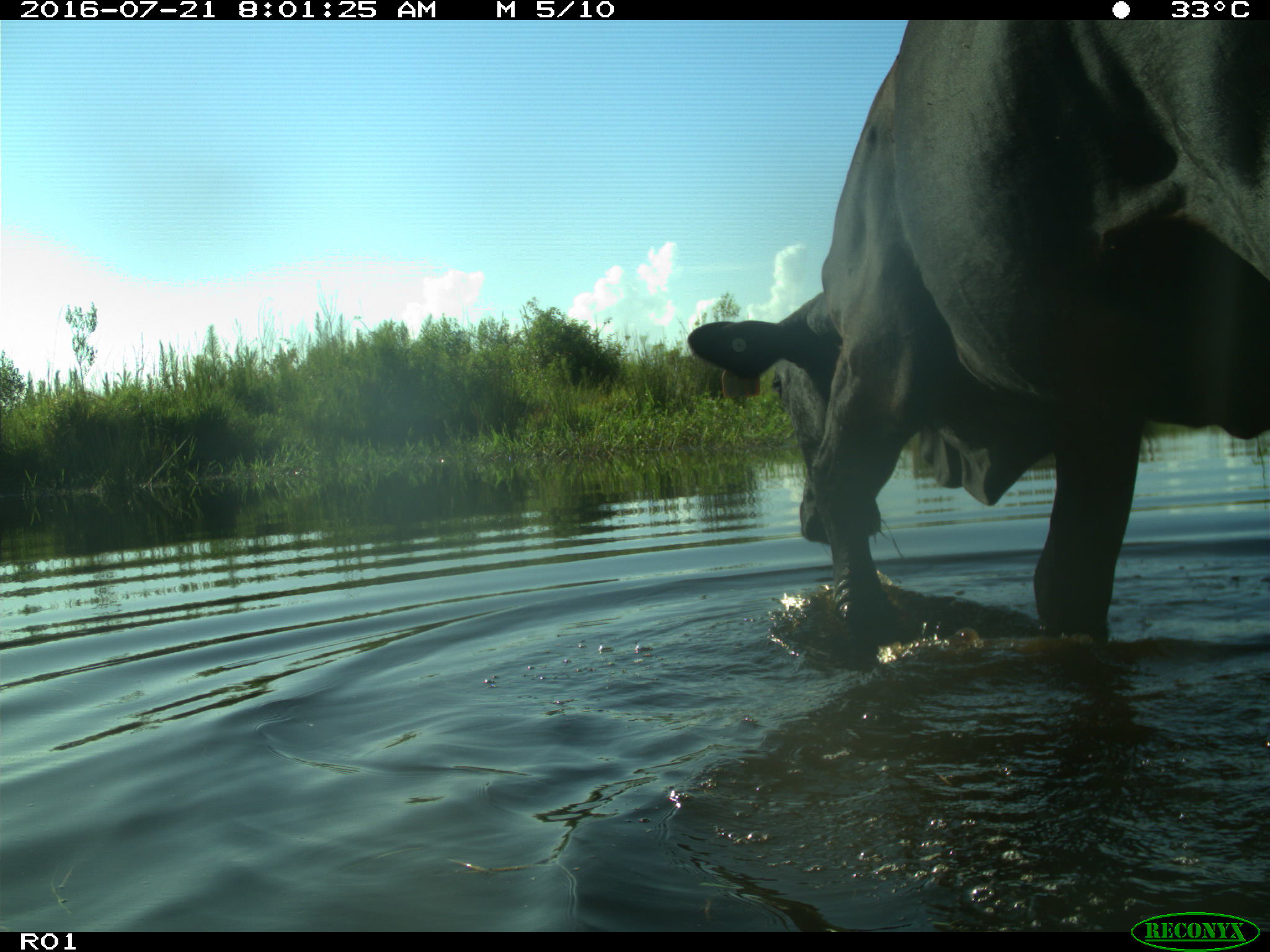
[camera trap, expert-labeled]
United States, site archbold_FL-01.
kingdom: Animalia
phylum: Chordata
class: Mammalia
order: Artiodactyla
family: Bovidae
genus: Bos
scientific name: Bos taurus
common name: domestic cow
Bos taurus (domestic cow).